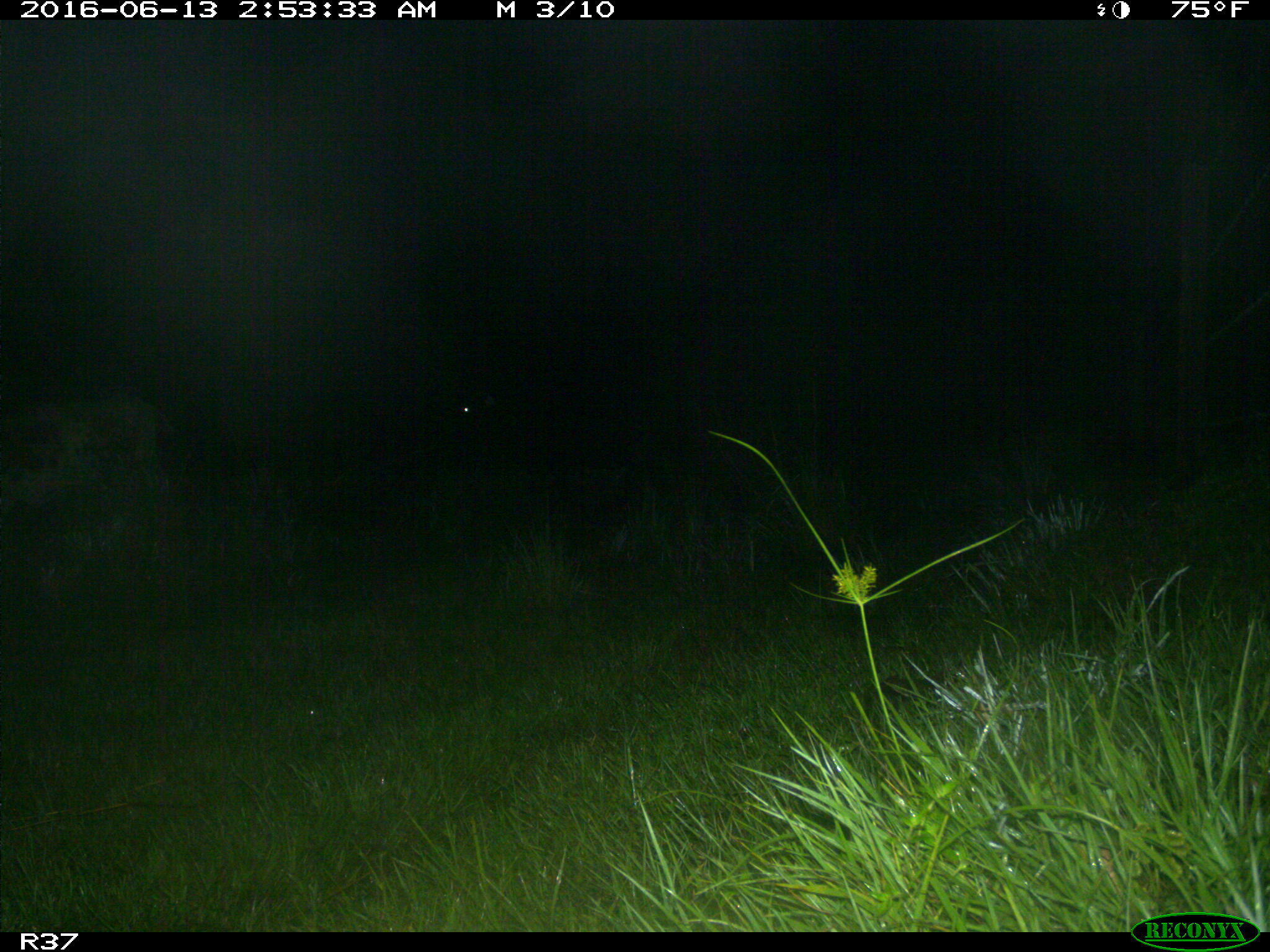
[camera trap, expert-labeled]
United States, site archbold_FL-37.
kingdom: Animalia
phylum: Chordata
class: Mammalia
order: Artiodactyla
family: Bovidae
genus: Bos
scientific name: Bos taurus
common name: domestic cow